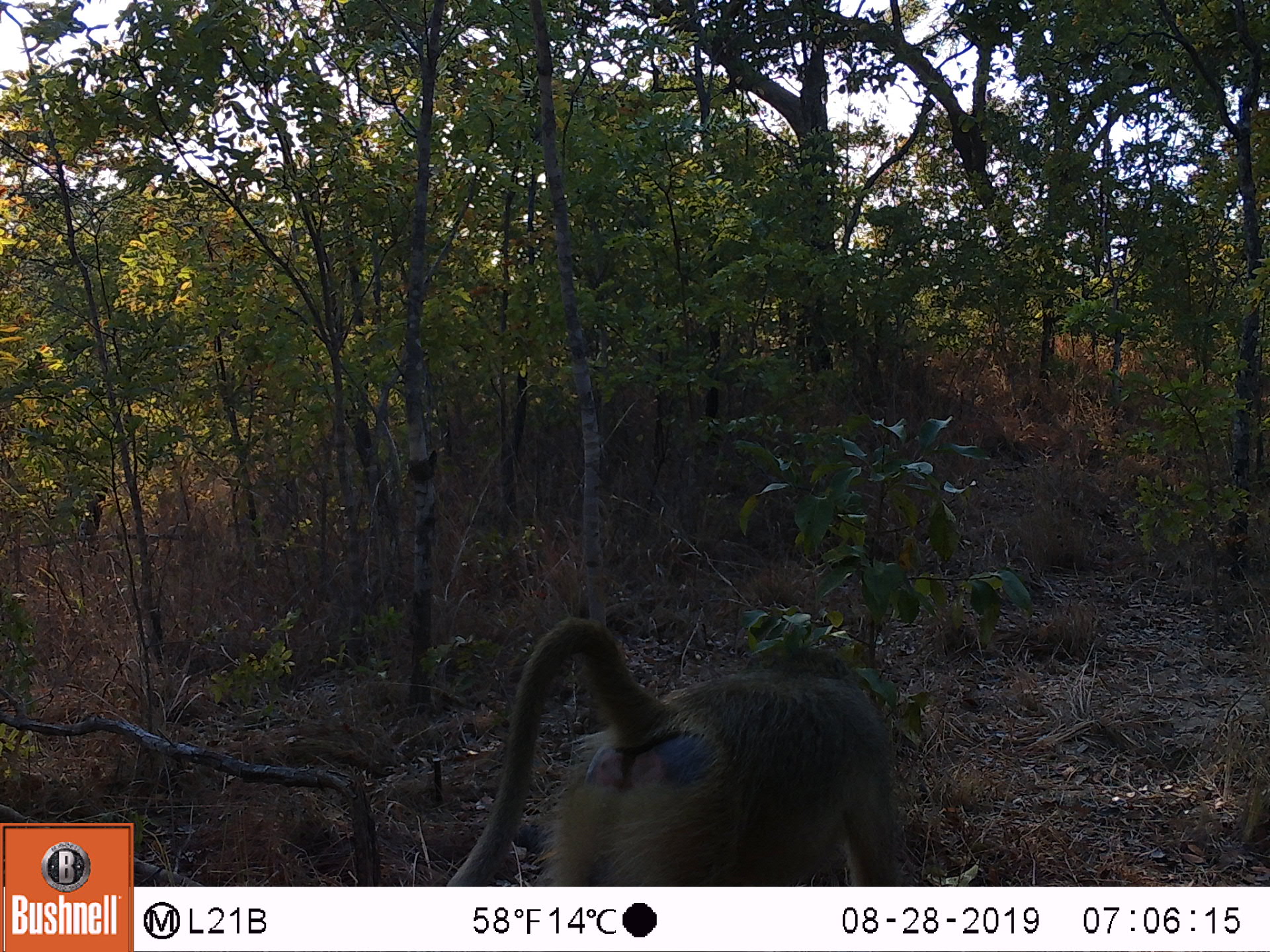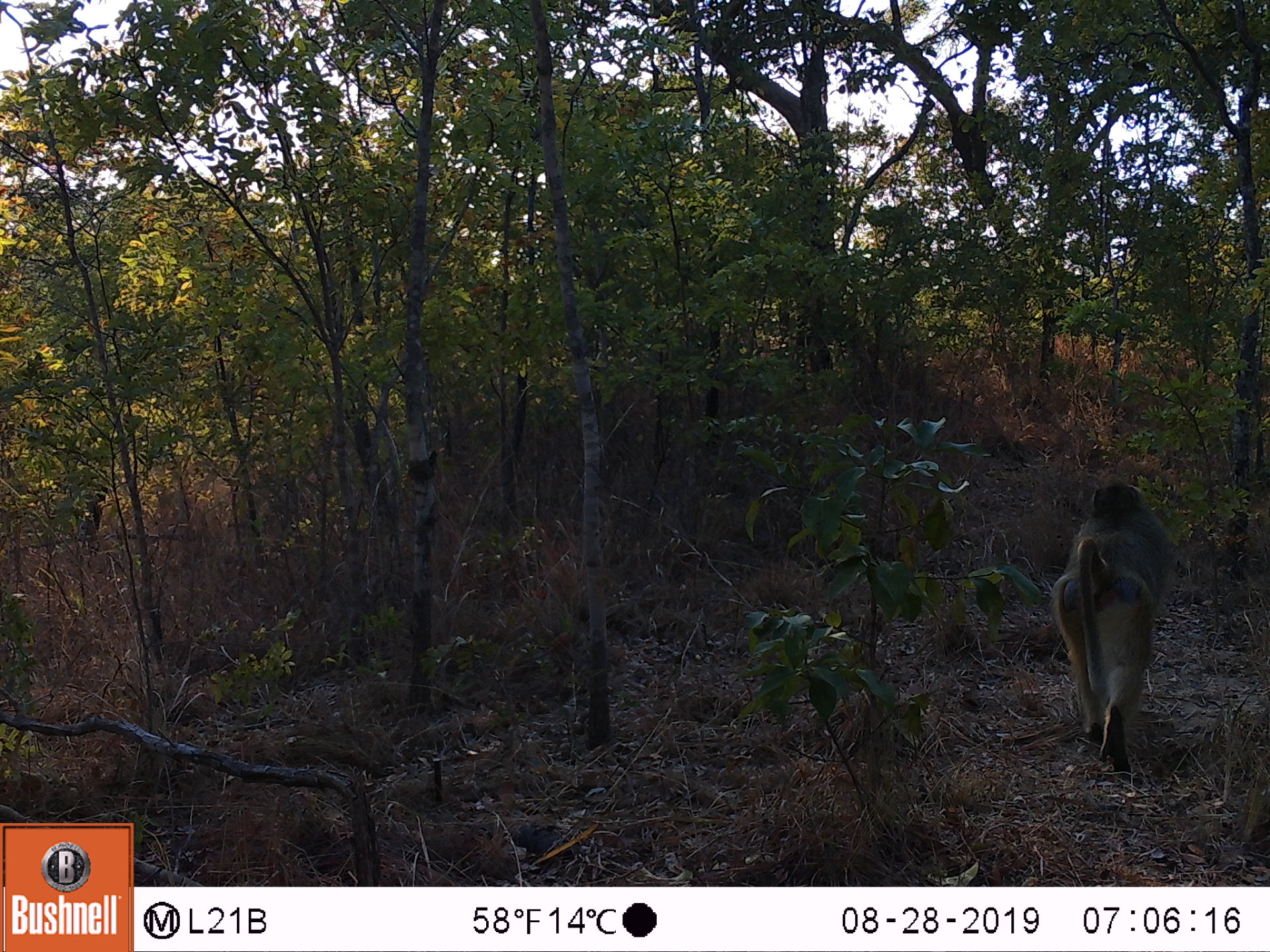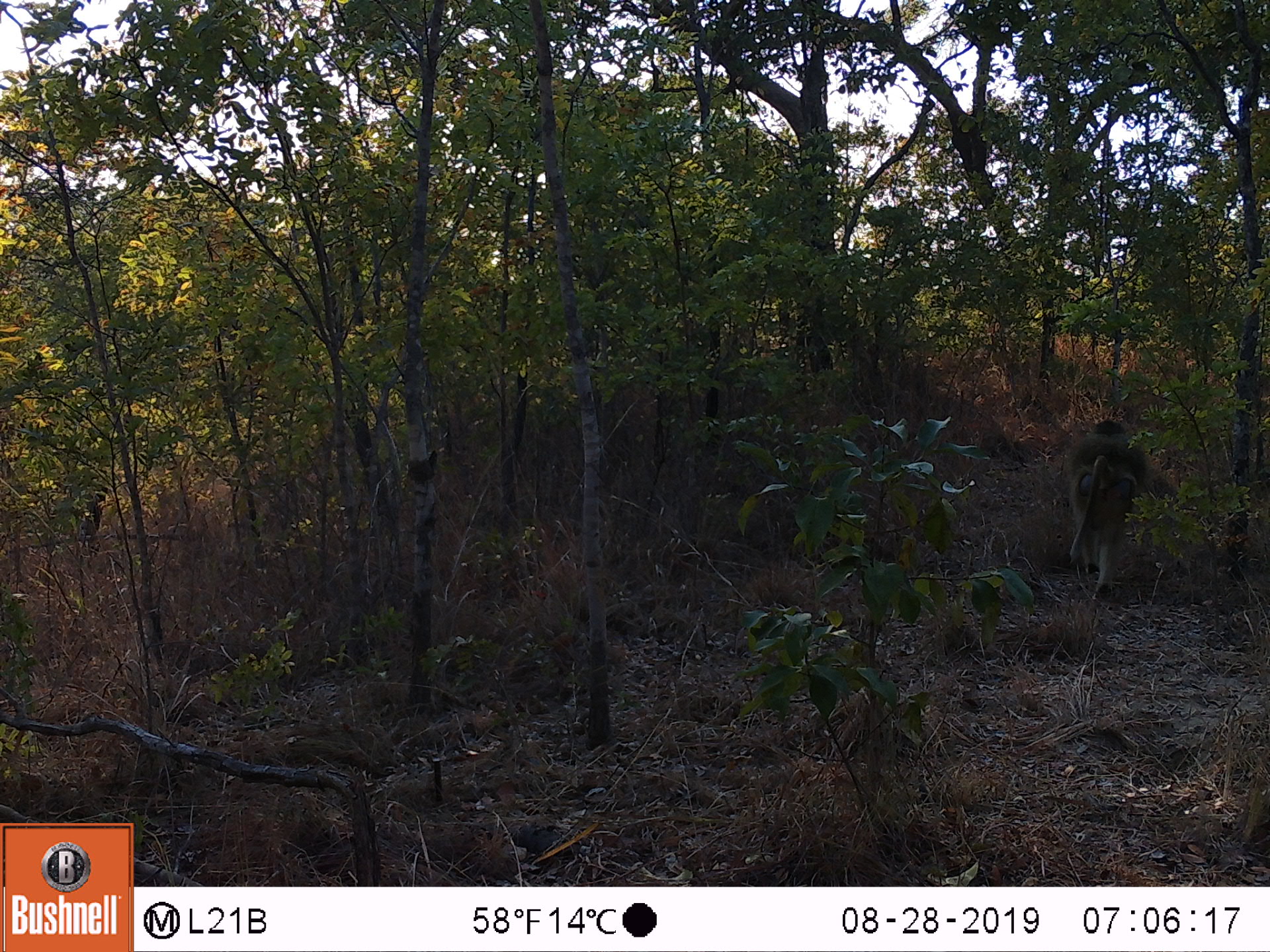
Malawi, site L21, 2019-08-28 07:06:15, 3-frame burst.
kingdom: Animalia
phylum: Chordata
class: Mammalia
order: Primates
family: Cercopithecidae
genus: Papio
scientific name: Papio cynocephalus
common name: yellow baboon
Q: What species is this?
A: Yellow baboon (Papio cynocephalus).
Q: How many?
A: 1.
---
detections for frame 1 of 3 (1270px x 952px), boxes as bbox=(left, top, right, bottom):
yellow baboon: bbox=(447, 614, 902, 880)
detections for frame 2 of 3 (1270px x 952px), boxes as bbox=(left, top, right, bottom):
yellow baboon: bbox=(1054, 468, 1168, 771)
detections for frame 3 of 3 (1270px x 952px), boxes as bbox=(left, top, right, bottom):
yellow baboon: bbox=(1054, 409, 1150, 594)